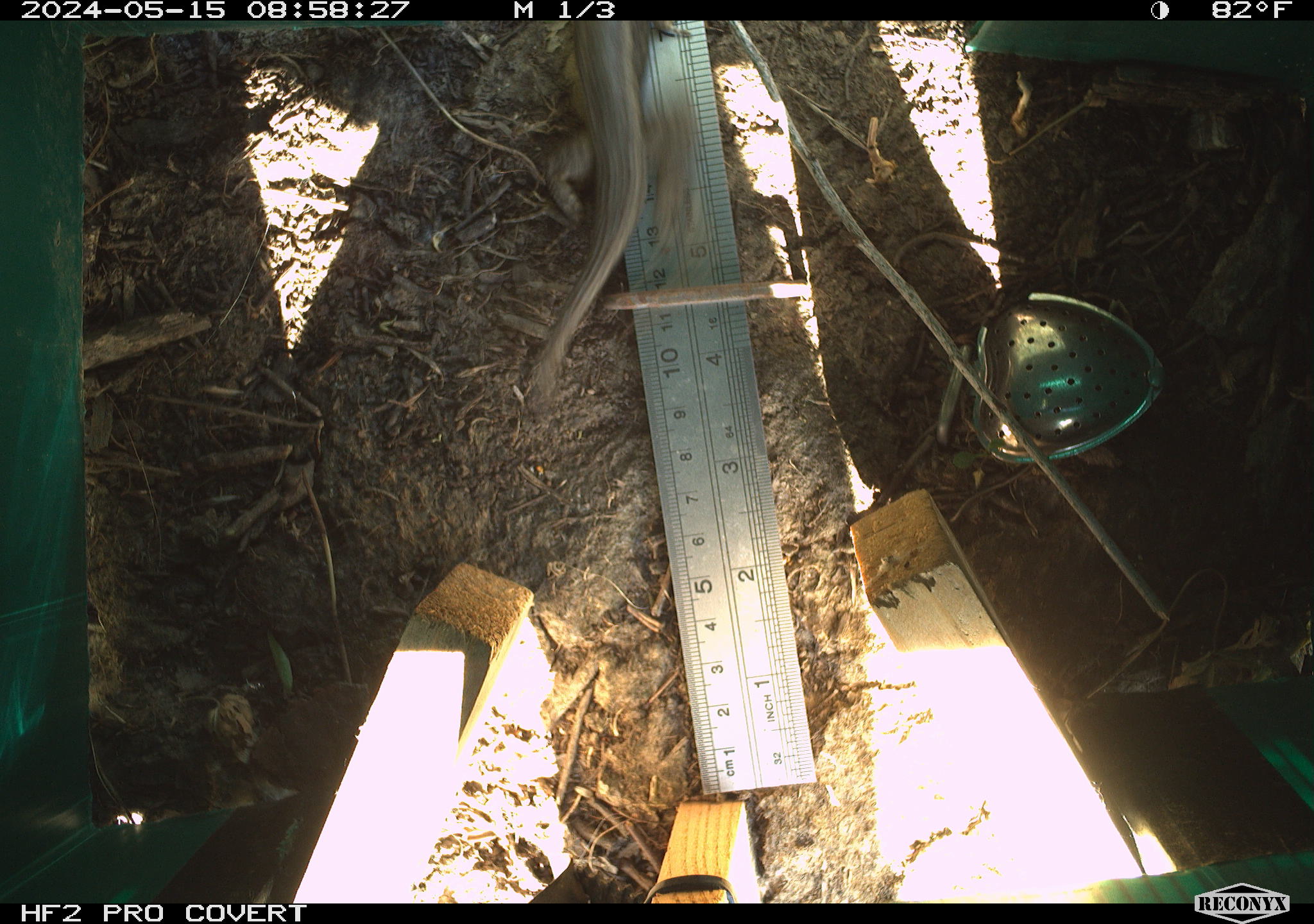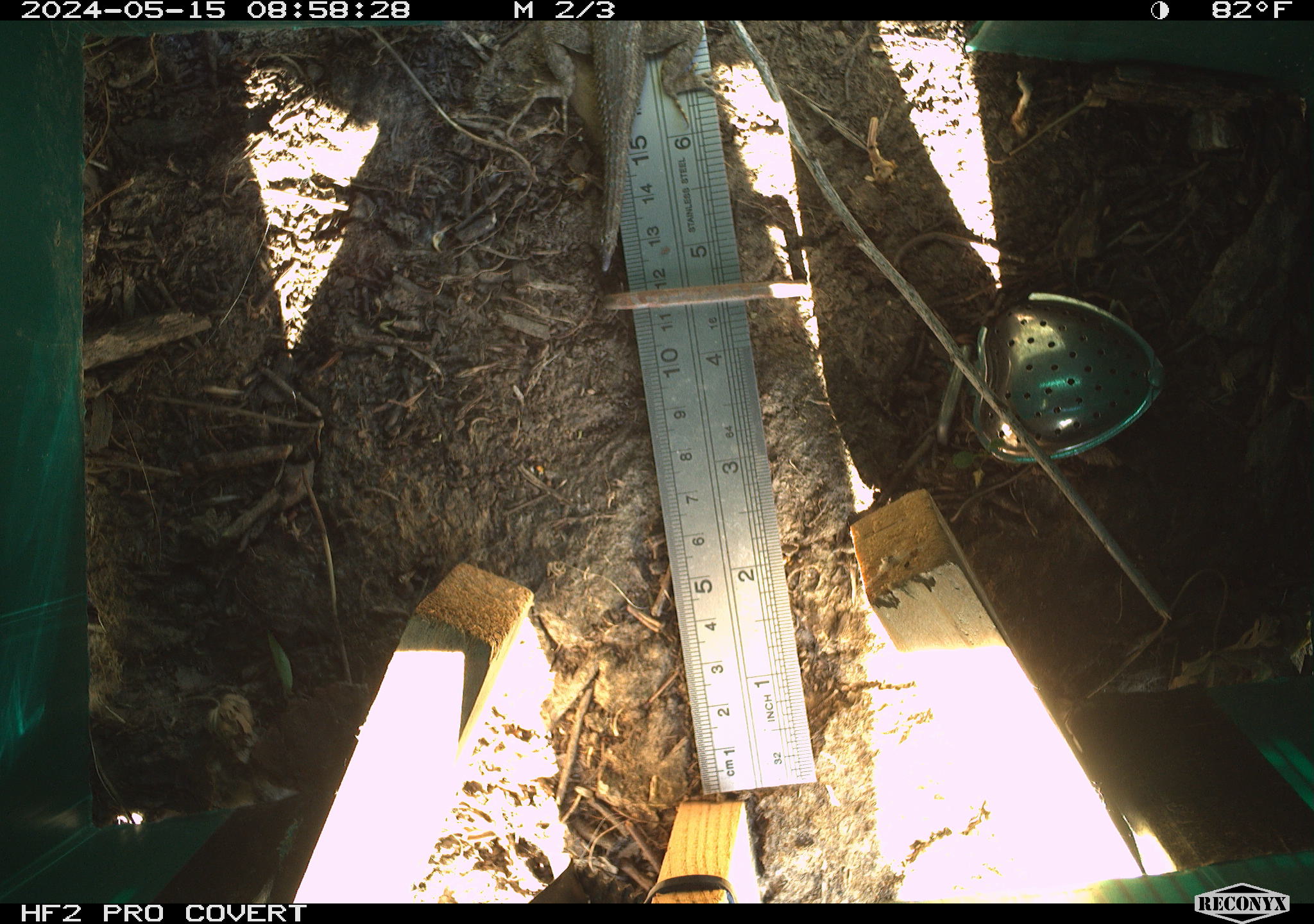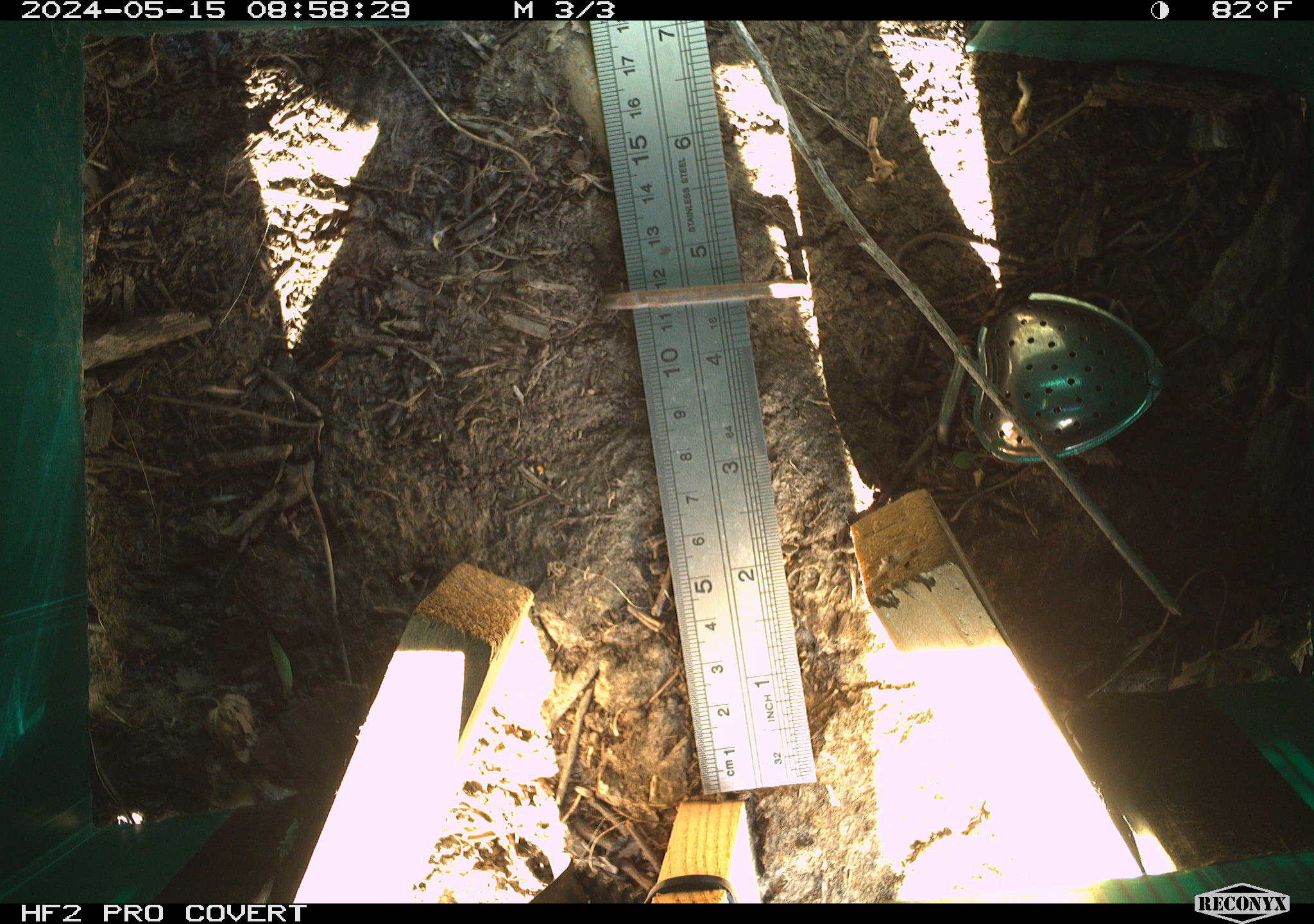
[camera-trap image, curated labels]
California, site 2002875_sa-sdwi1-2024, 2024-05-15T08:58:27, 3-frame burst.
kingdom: Animalia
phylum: Chordata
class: Reptilia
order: Squamata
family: Phrynosomatidae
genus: Sceloporus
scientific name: Sceloporus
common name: spiny lizards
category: sceloporus species